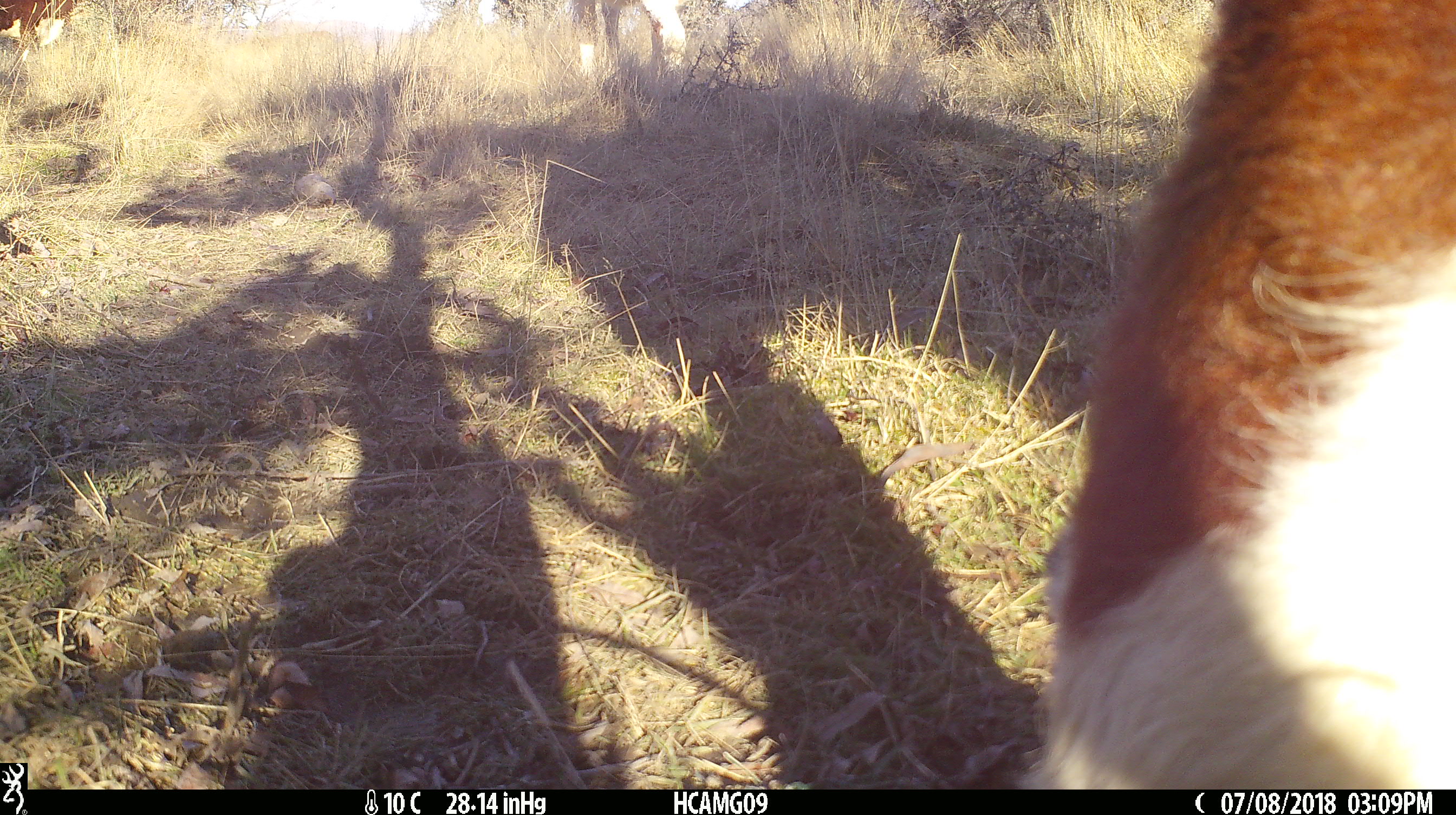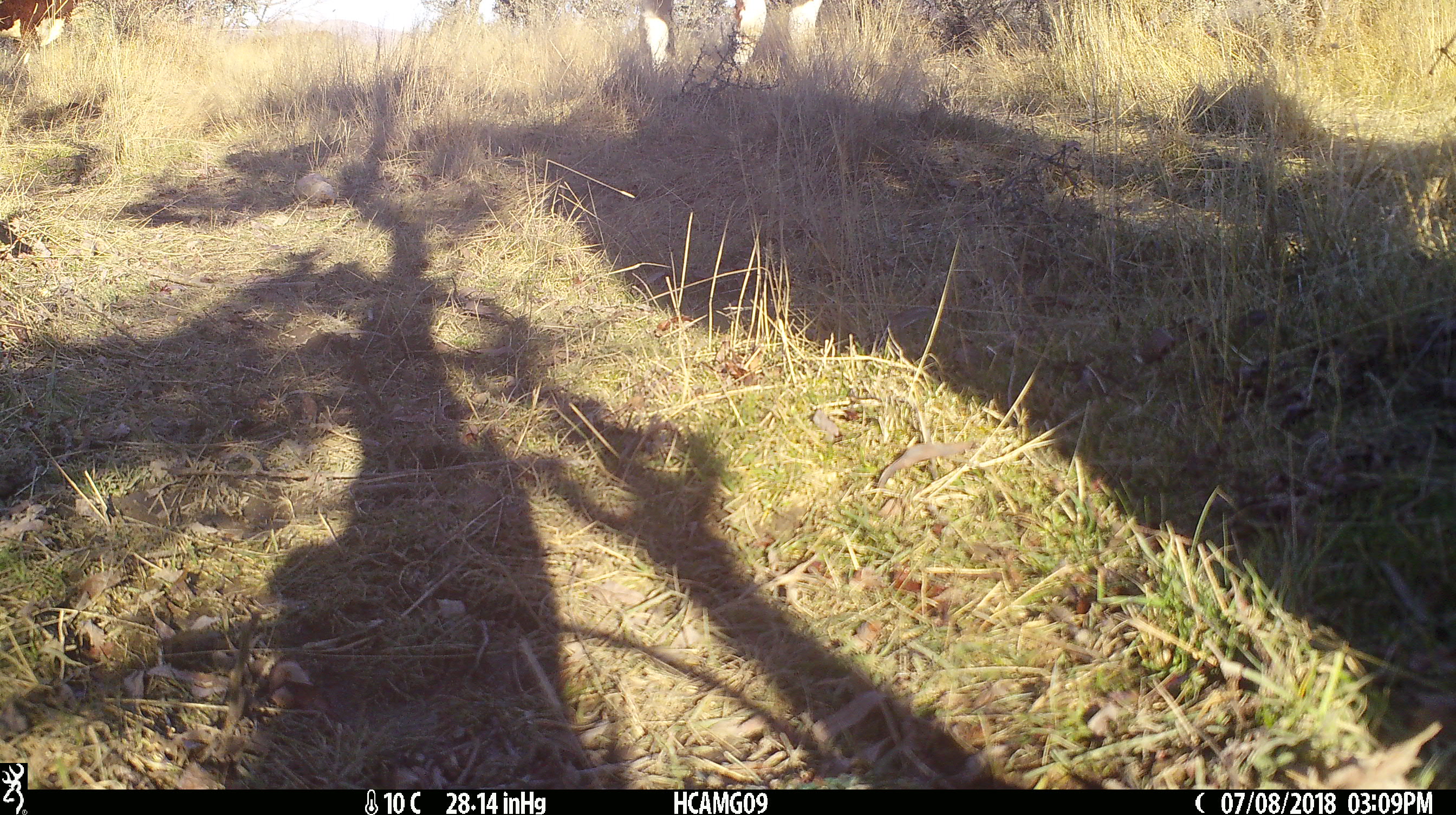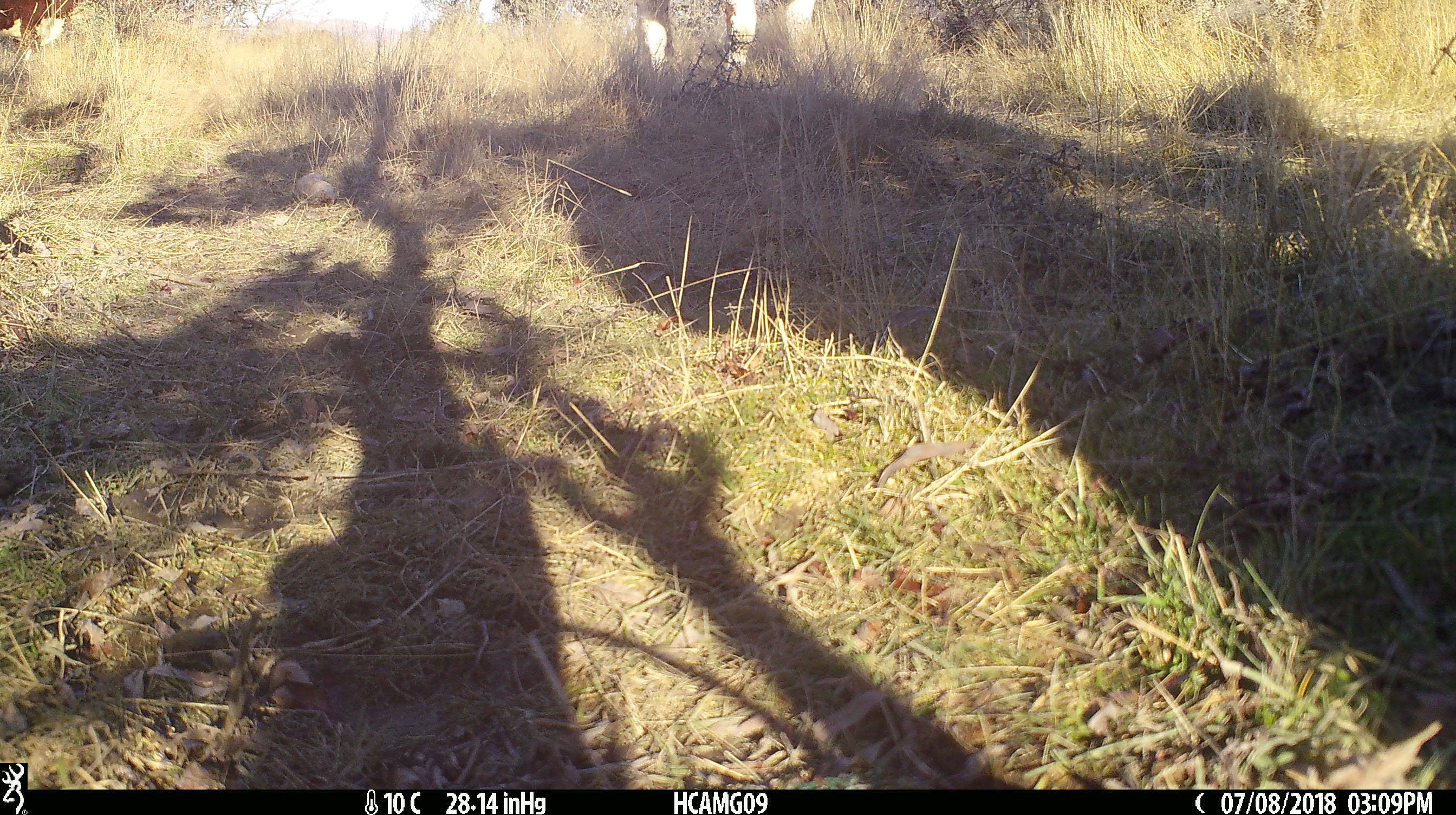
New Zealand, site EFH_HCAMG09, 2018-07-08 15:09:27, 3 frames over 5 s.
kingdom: Animalia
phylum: Chordata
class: Mammalia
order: Artiodactyla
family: Bovidae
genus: Bos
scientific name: Bos taurus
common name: domestic cow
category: cow